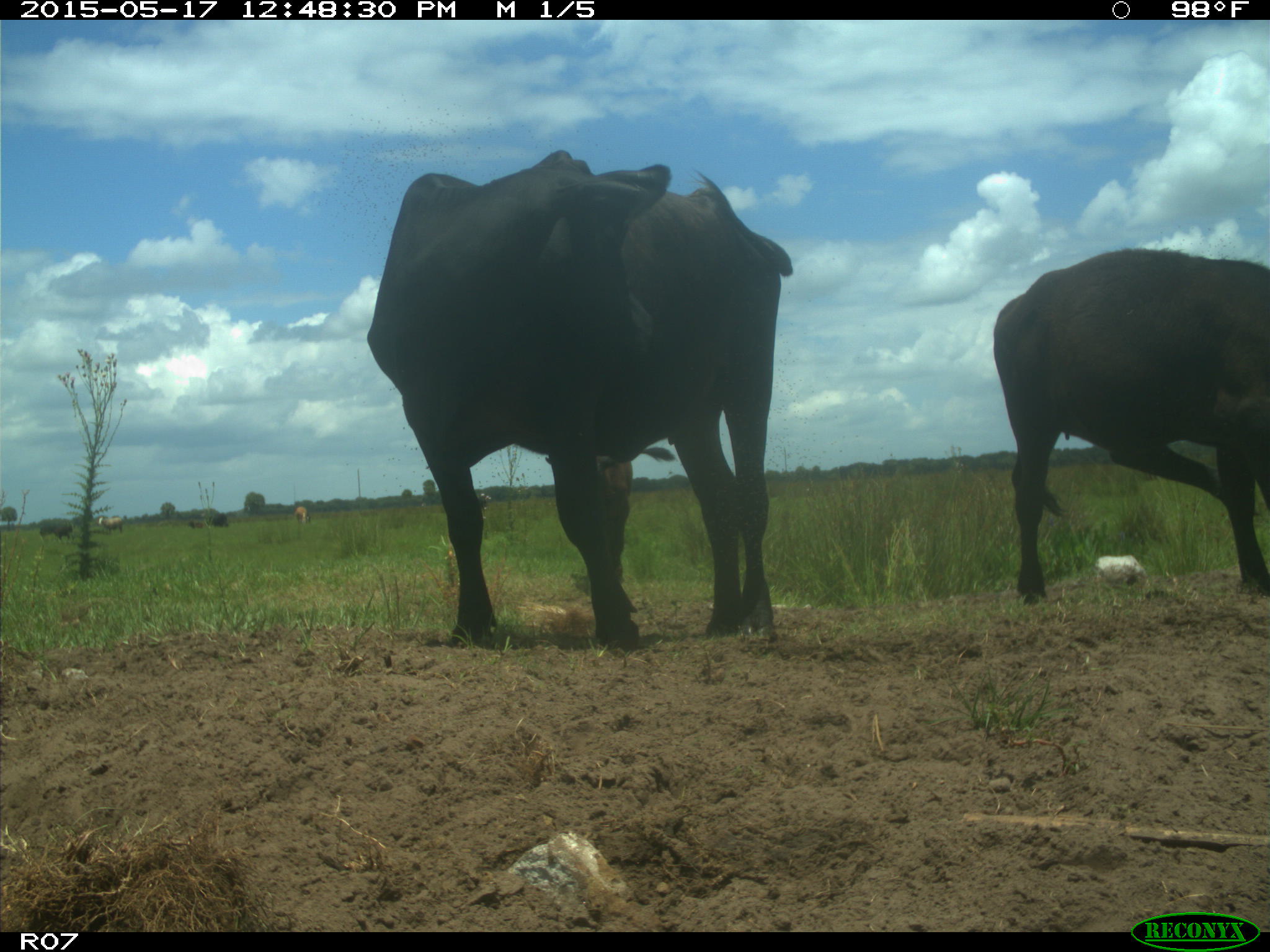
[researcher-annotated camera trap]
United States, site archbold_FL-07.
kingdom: Animalia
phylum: Chordata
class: Mammalia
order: Artiodactyla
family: Bovidae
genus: Bos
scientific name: Bos taurus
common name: domestic cow